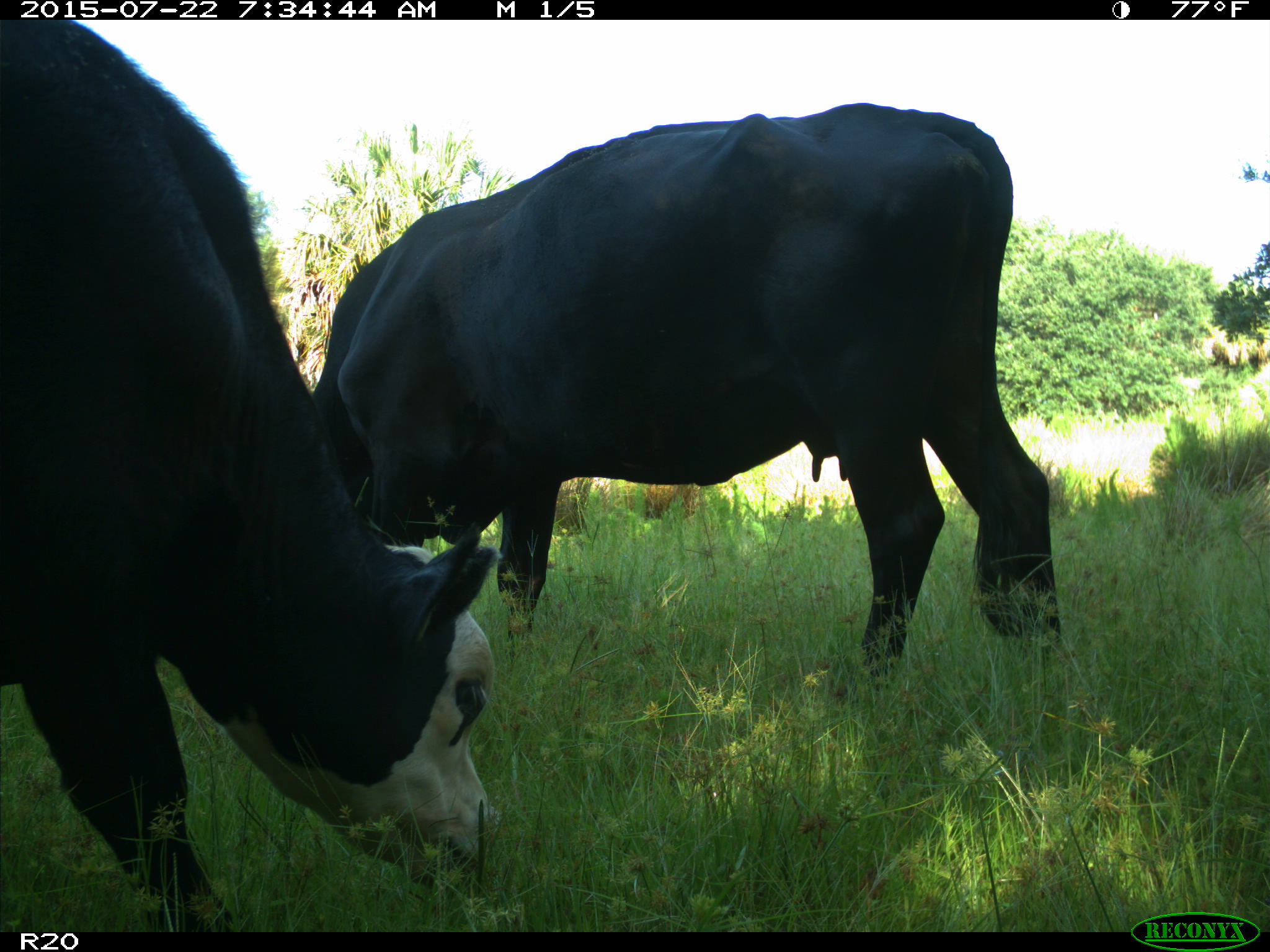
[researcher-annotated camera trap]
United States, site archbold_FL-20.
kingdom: Animalia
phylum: Chordata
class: Mammalia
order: Artiodactyla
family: Bovidae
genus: Bos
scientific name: Bos taurus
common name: domestic cow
Bos taurus (domestic cow).